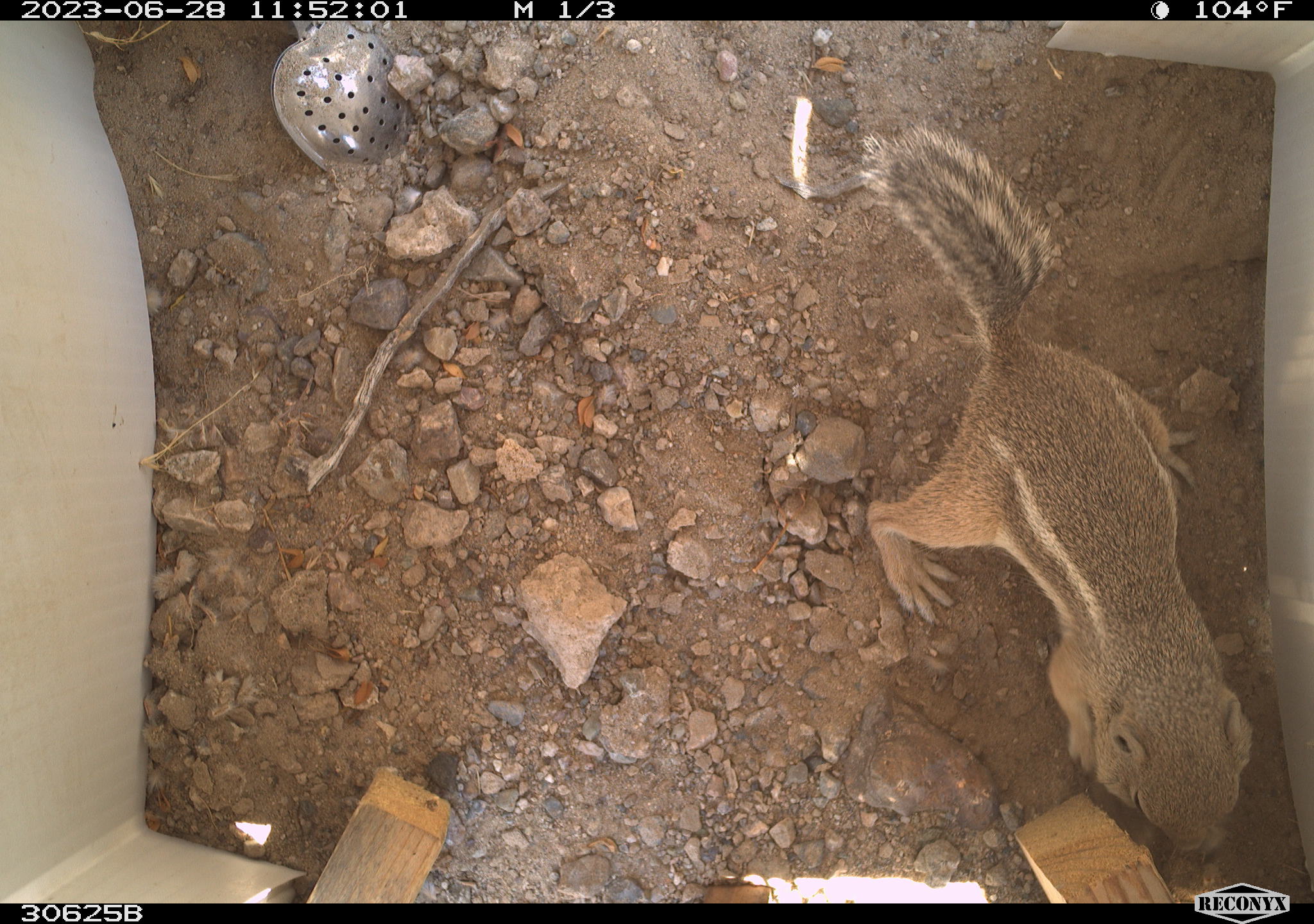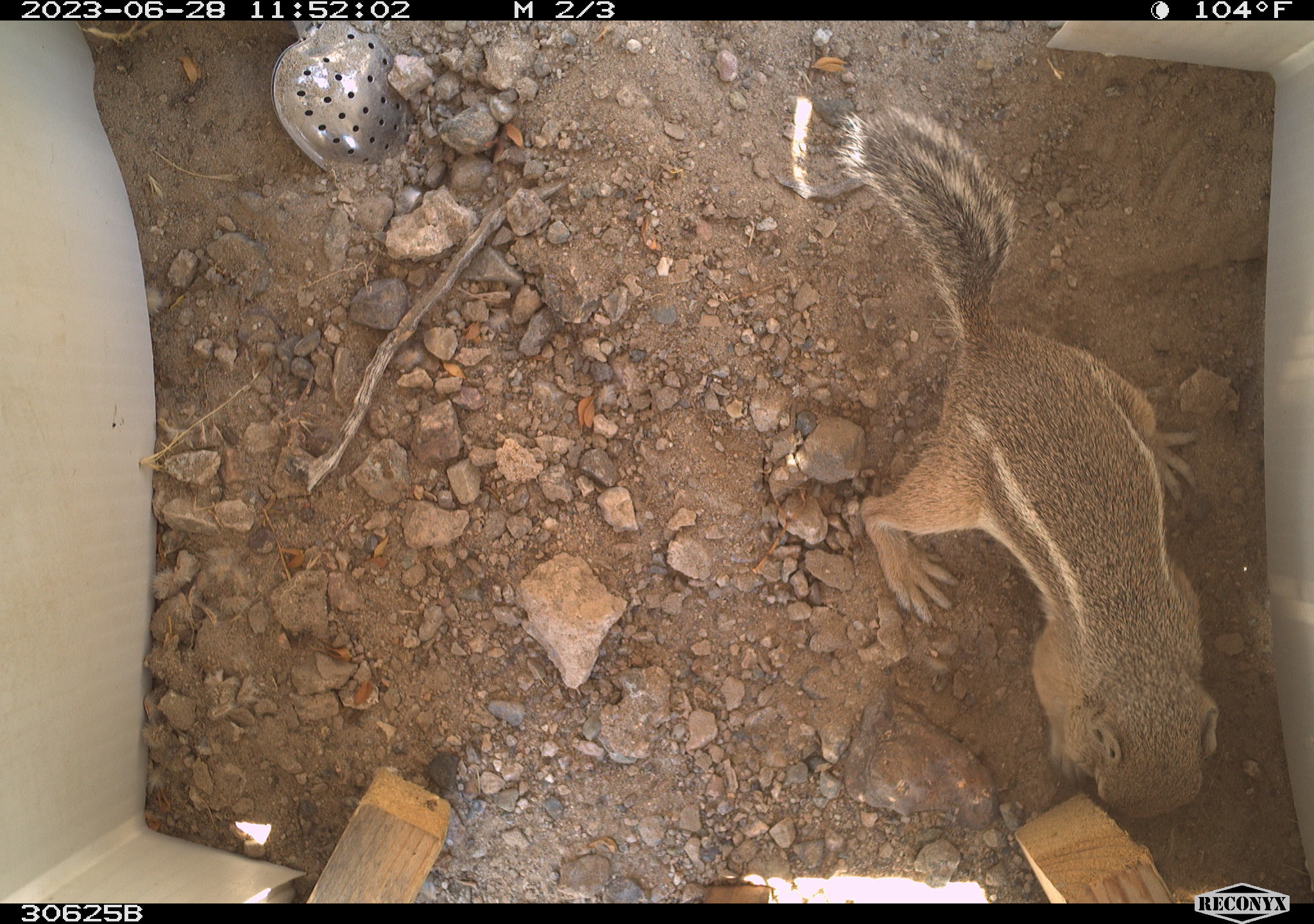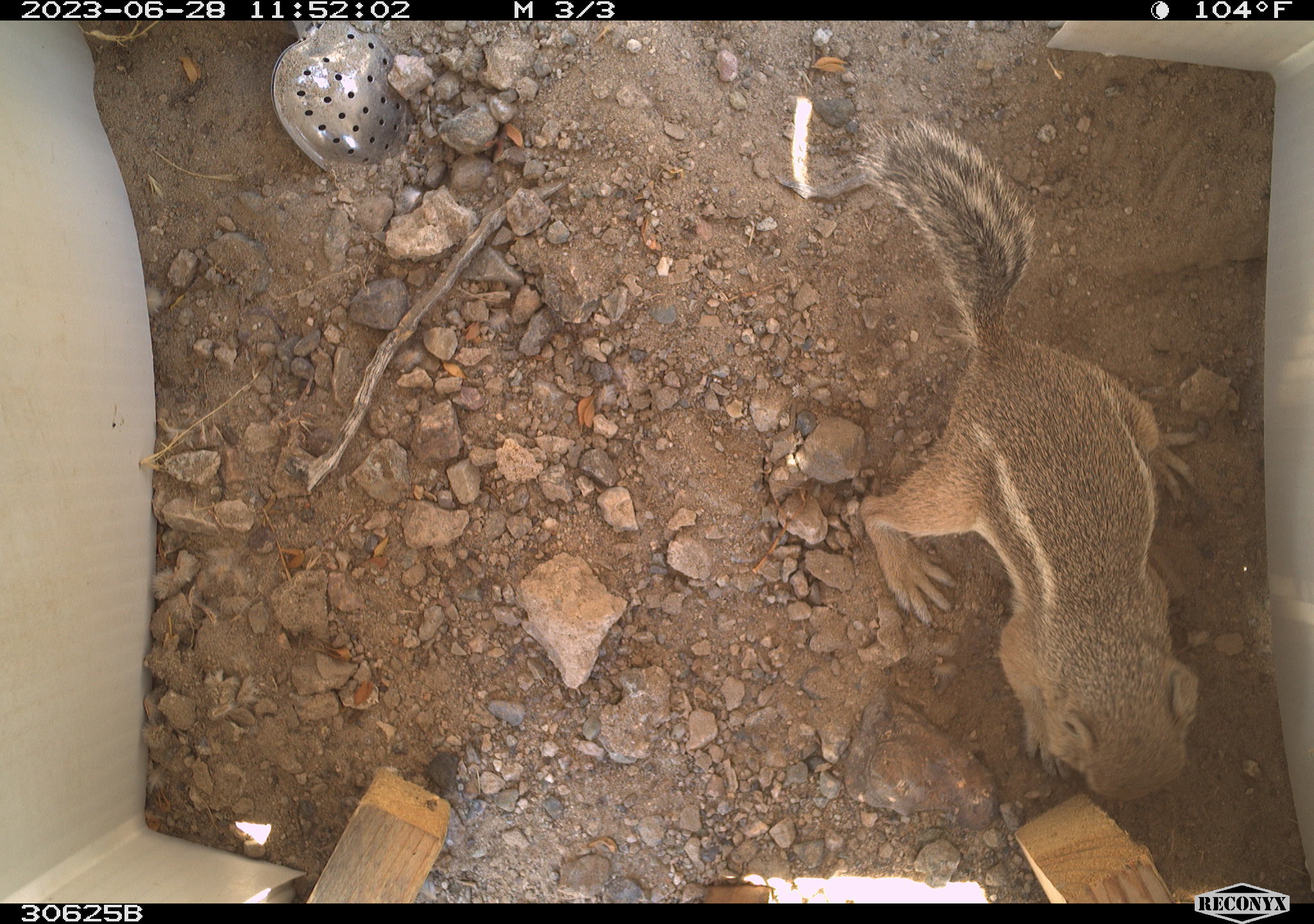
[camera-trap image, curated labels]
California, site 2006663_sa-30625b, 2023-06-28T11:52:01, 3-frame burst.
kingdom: Animalia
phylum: Chordata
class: Mammalia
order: Rodentia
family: Sciuridae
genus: Ammospermophilus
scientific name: Ammospermophilus leucurus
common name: white-tailed antelope squirrel